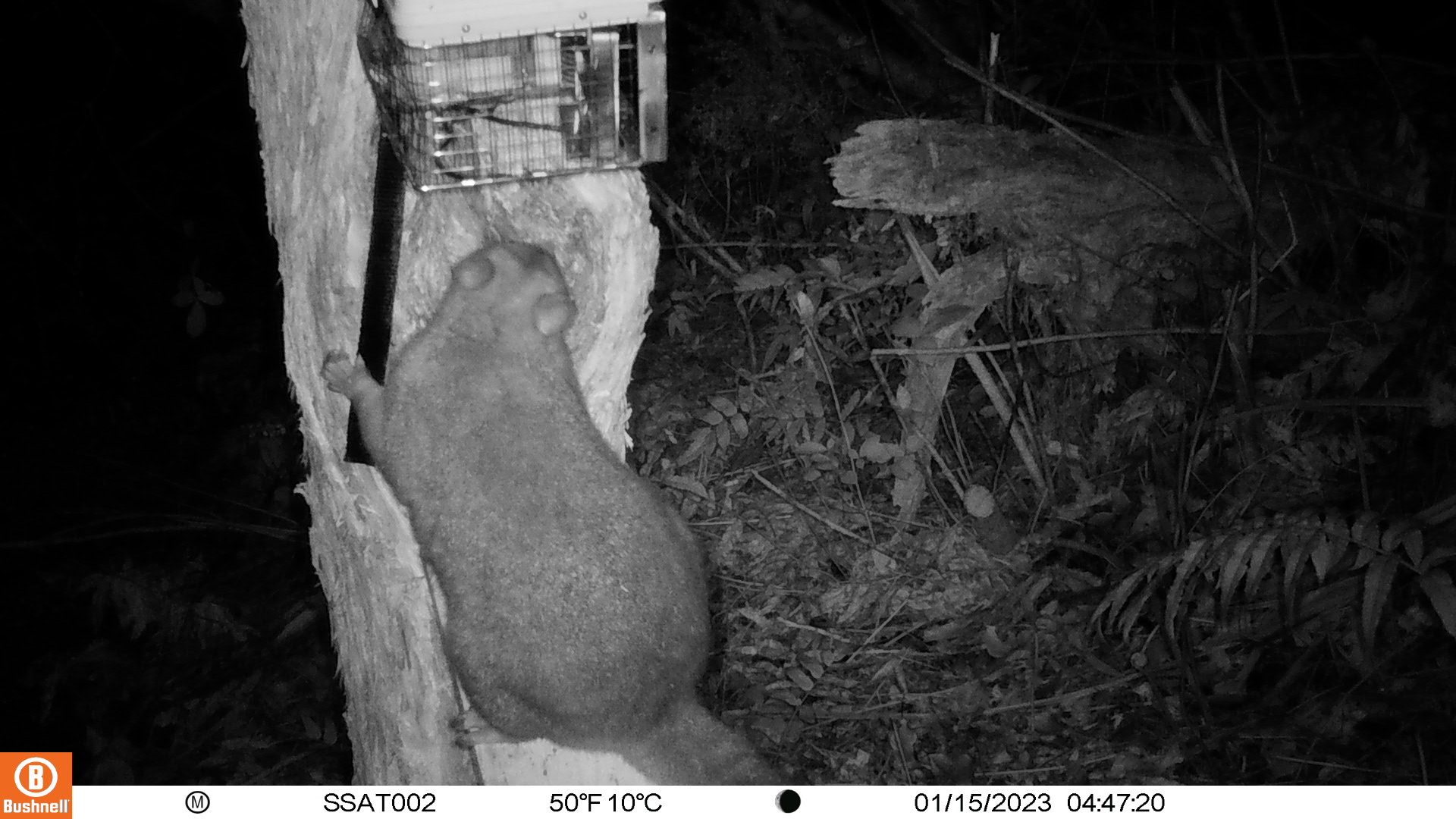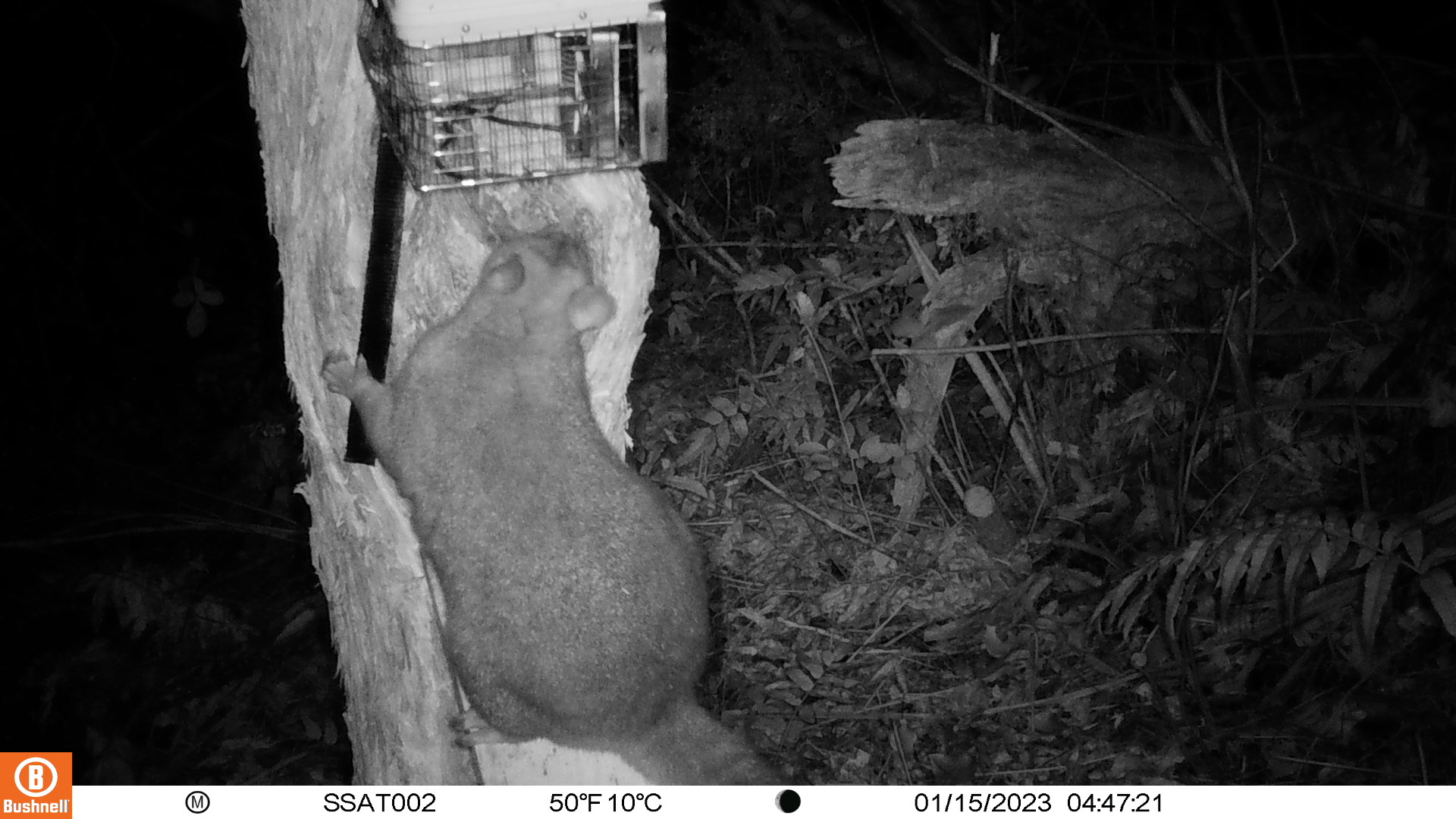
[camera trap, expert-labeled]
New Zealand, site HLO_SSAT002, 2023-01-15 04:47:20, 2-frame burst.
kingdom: Animalia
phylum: Chordata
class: Mammalia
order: Diprotodontia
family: Phalangeridae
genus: Trichosurus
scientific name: Trichosurus vulpecula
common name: common brushtail possum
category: possum